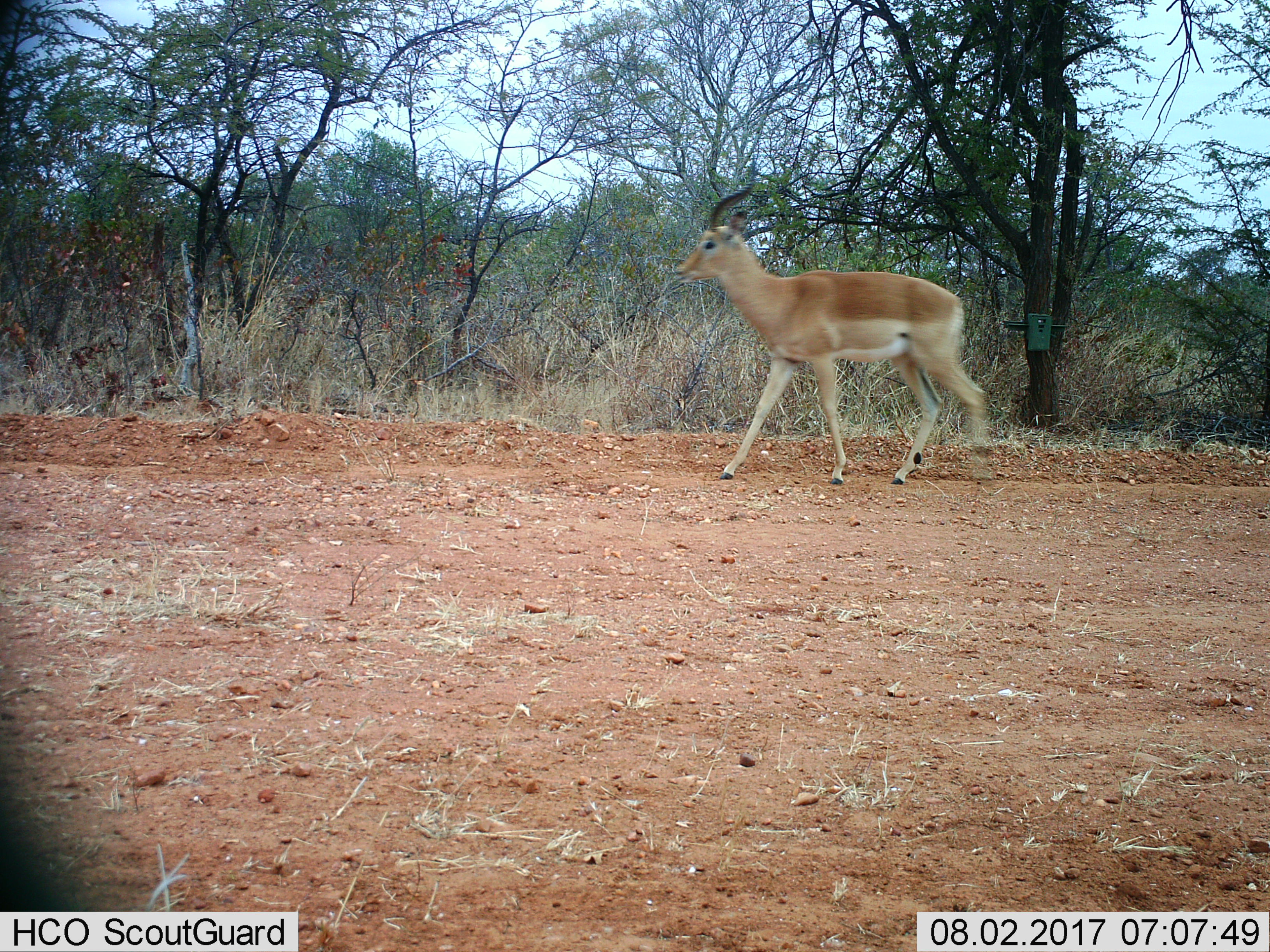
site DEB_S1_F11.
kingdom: Animalia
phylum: Chordata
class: Mammalia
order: Artiodactyla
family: Bovidae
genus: Aepyceros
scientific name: Aepyceros melampus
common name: impala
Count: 1.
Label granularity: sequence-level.